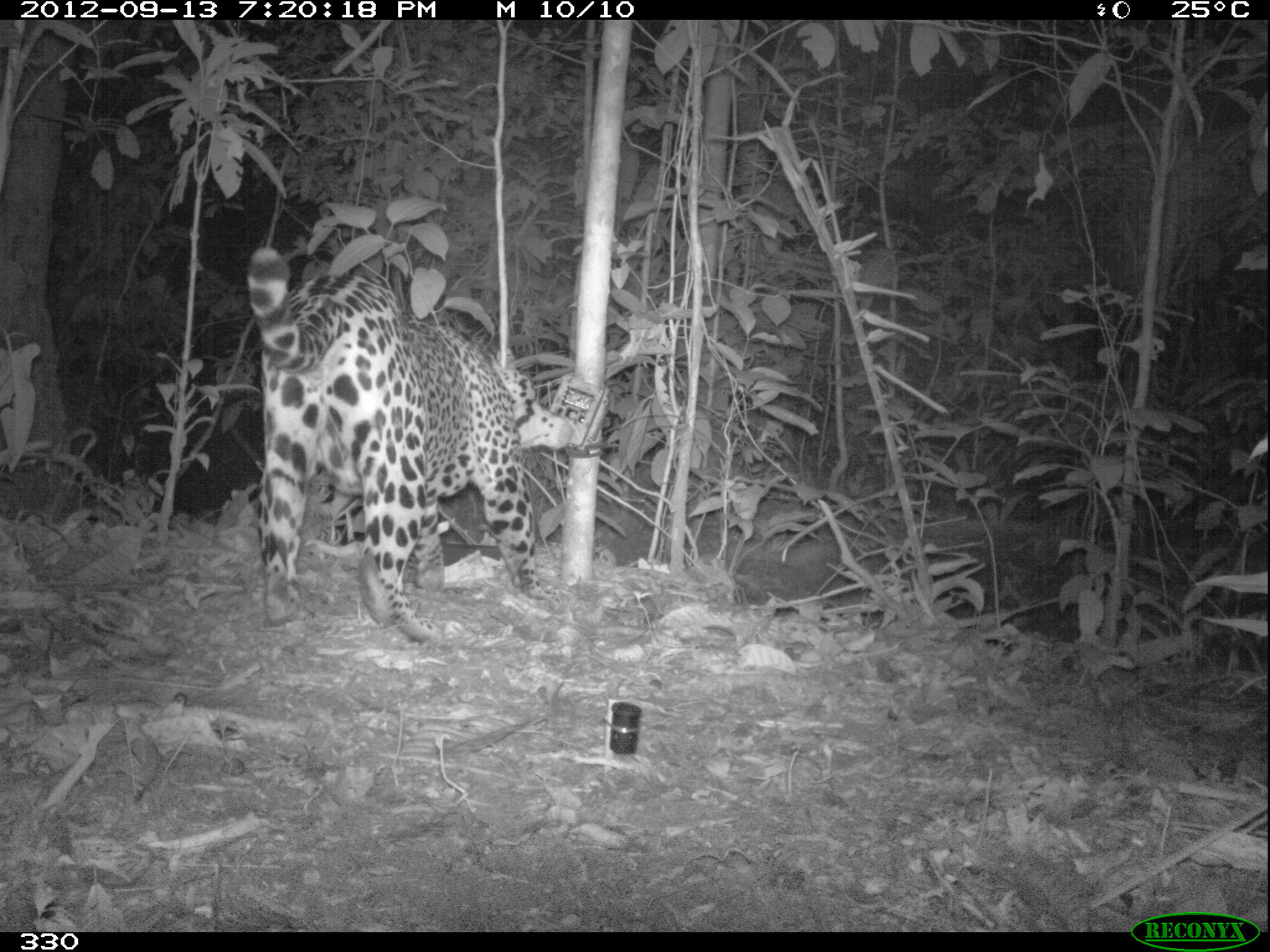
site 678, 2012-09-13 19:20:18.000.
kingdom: Animalia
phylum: Chordata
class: Mammalia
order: Carnivora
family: Felidae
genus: Panthera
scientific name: Panthera onca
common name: jaguar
Panthera onca (jaguar).